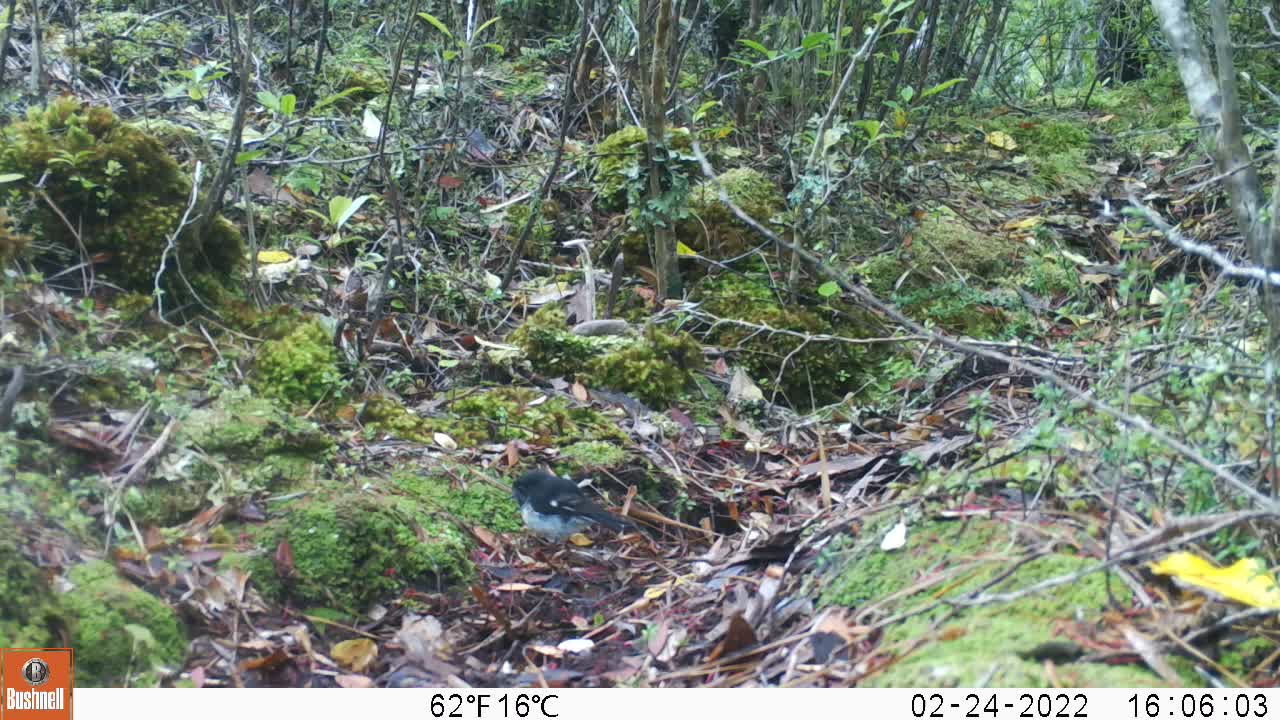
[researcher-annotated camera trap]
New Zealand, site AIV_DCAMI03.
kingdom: Animalia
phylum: Chordata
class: Aves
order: Passeriformes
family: Petroicidae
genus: Petroica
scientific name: Petroica macrocephala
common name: tomtit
Tomtit (Petroica macrocephala).